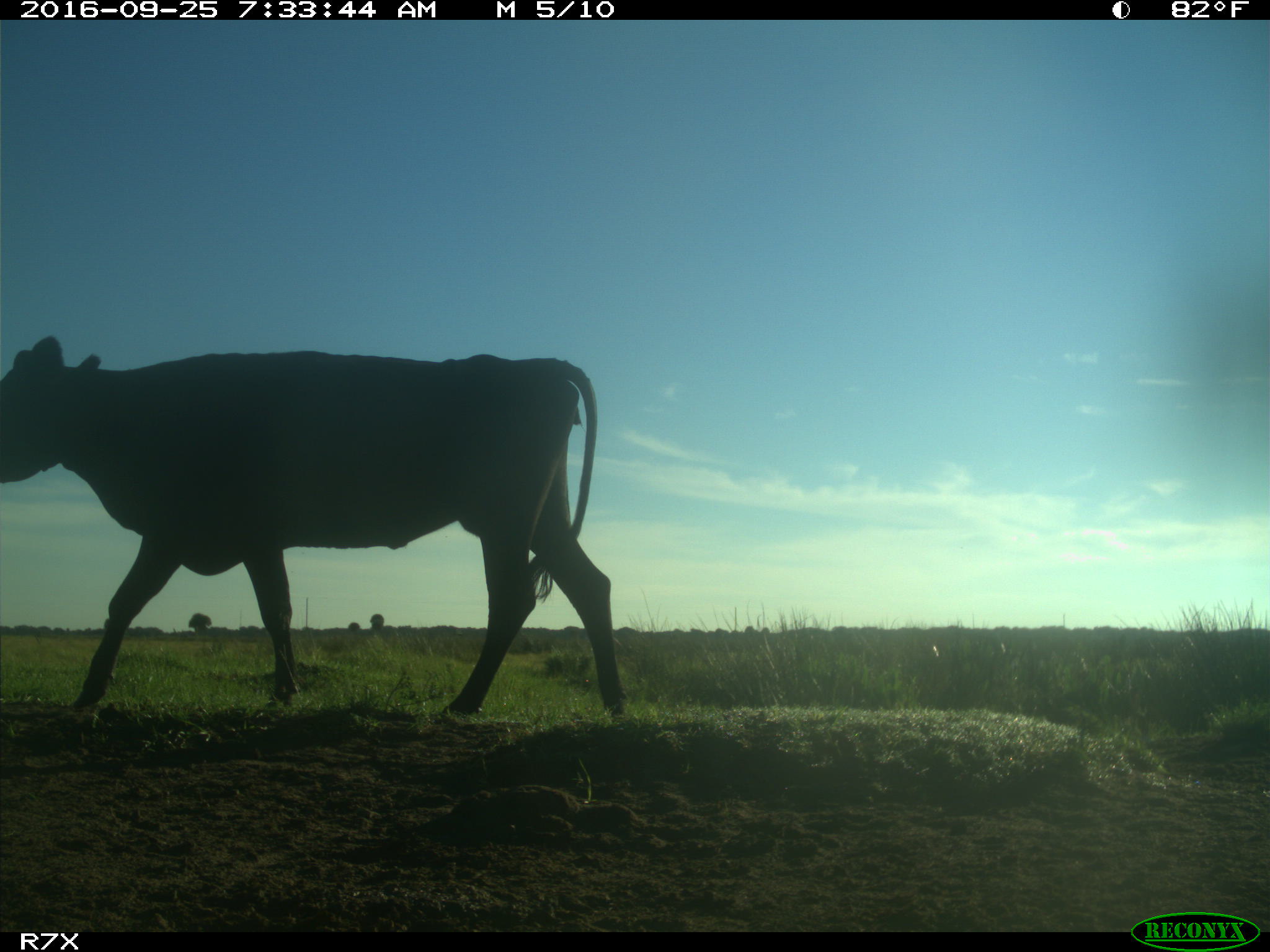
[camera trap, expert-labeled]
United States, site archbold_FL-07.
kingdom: Animalia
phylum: Chordata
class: Mammalia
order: Artiodactyla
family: Bovidae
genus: Bos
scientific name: Bos taurus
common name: domestic cow